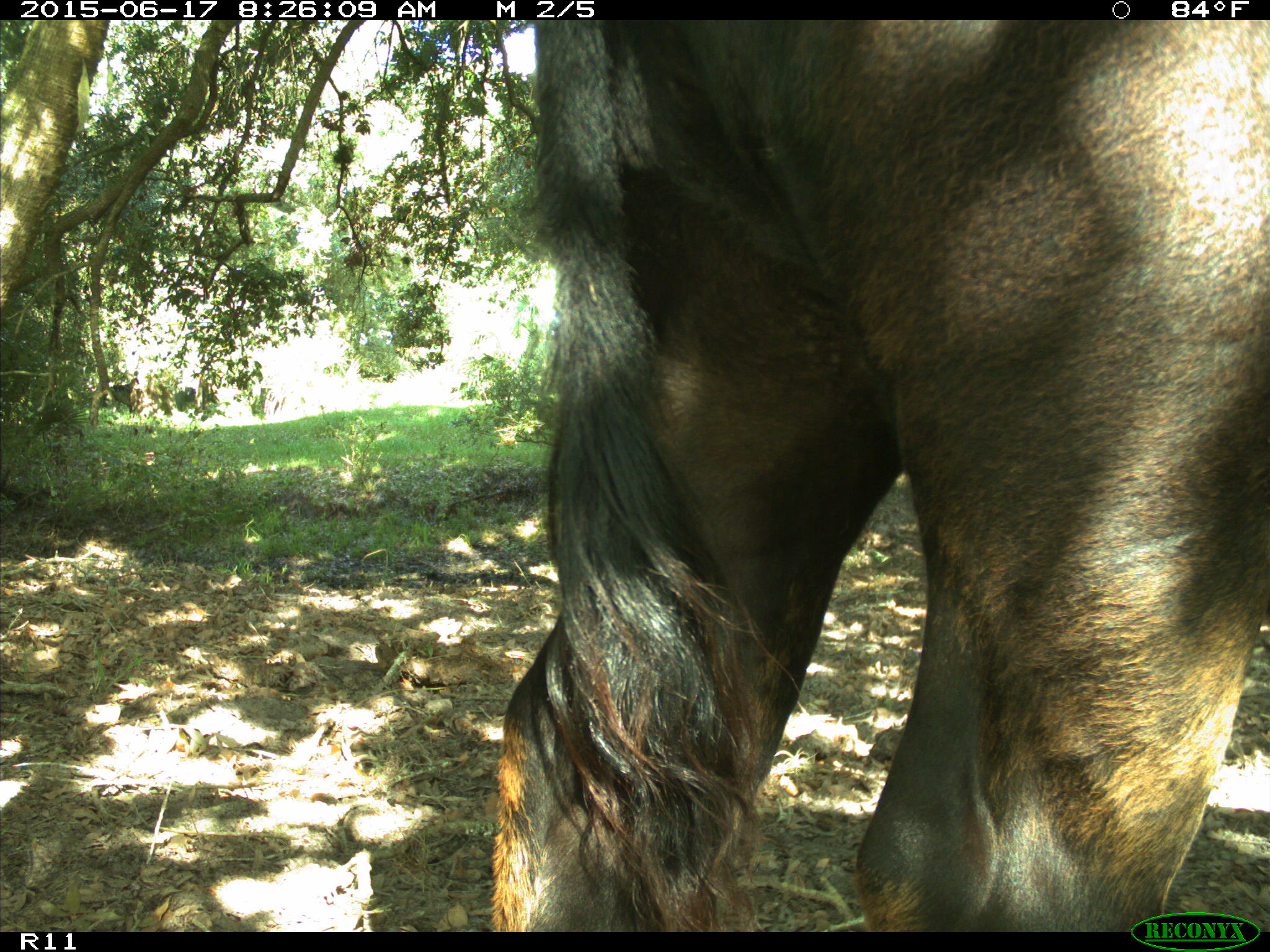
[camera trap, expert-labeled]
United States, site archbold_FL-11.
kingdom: Animalia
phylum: Chordata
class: Mammalia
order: Artiodactyla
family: Bovidae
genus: Bos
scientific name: Bos taurus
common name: domestic cow